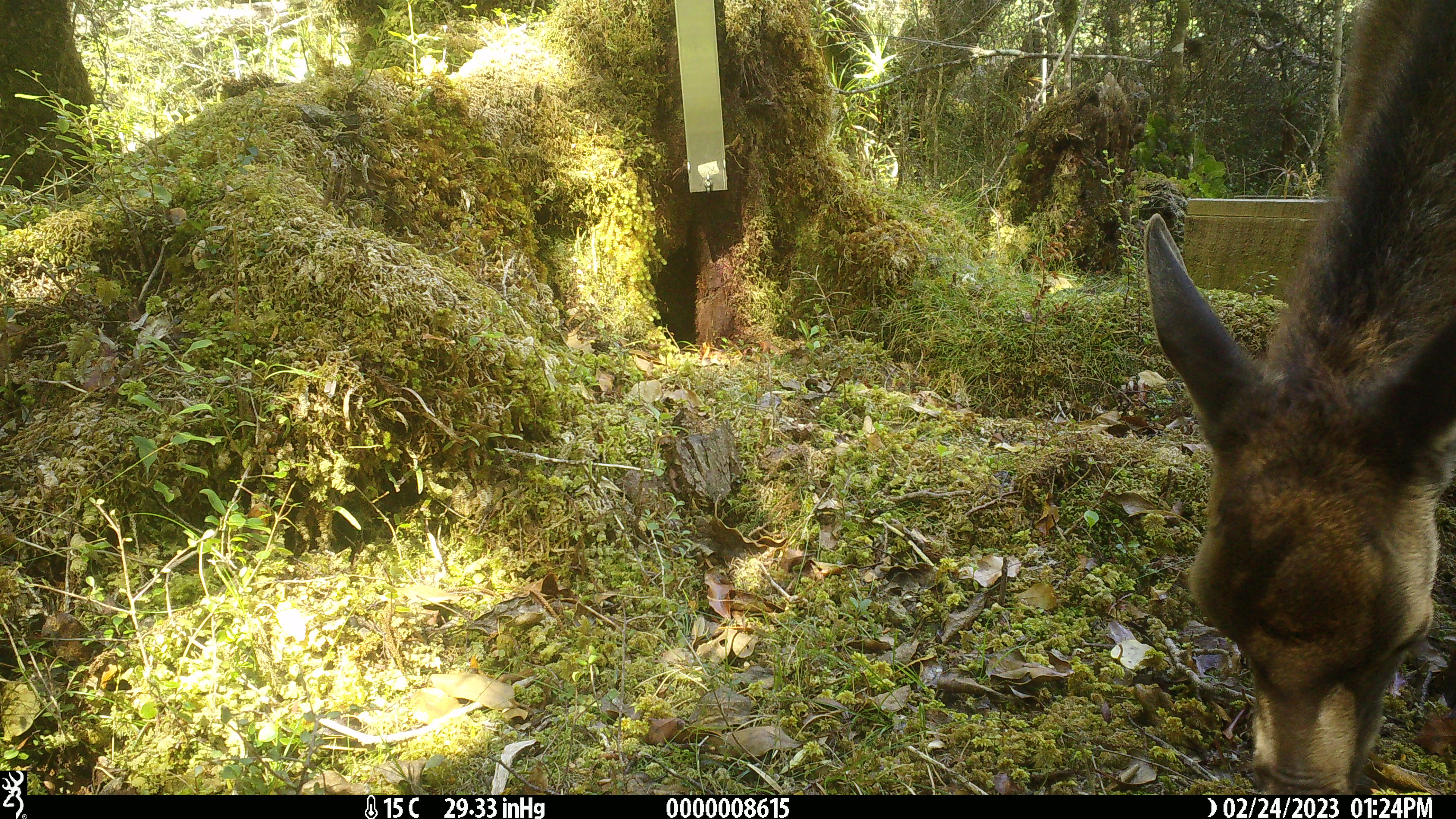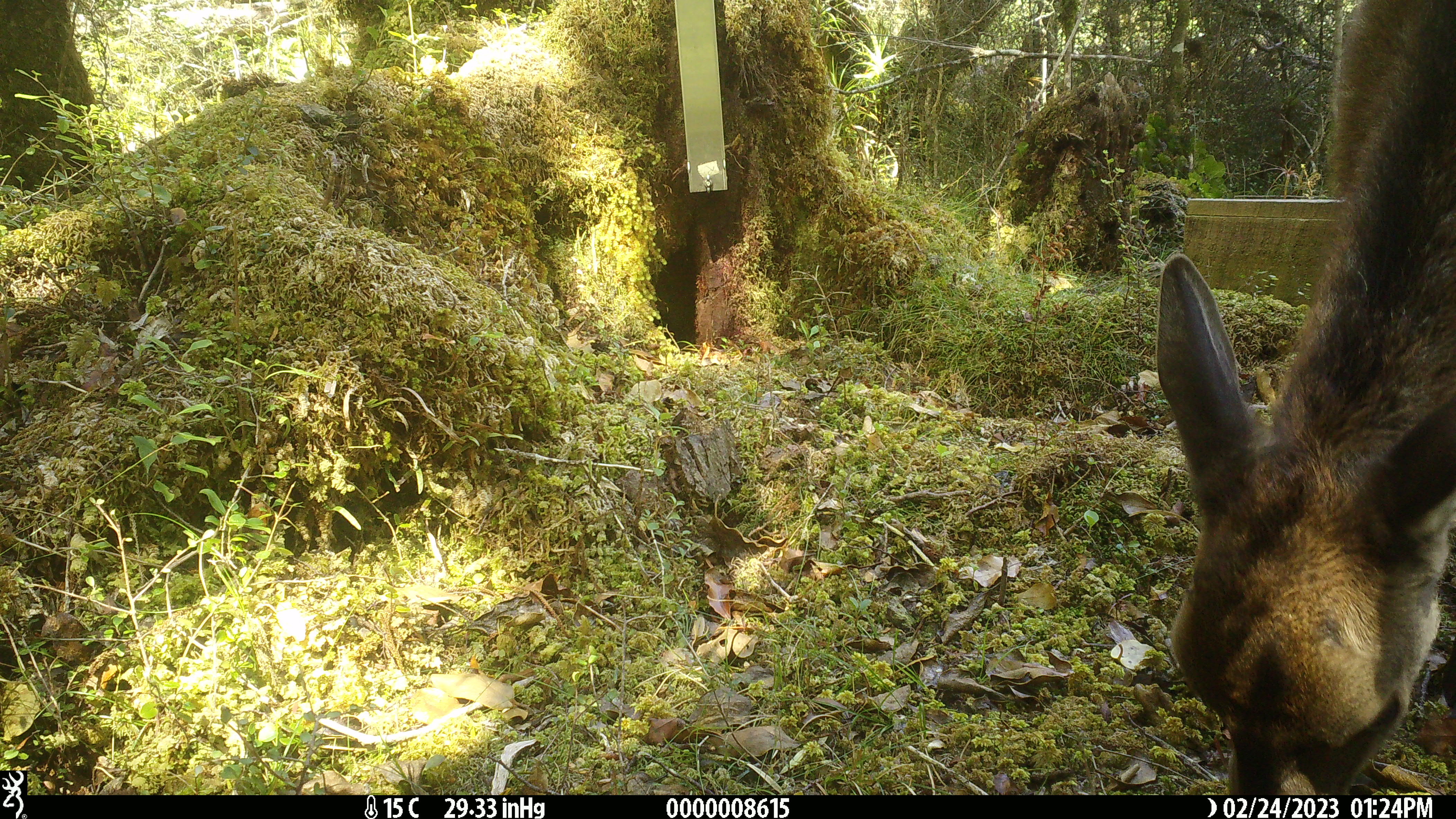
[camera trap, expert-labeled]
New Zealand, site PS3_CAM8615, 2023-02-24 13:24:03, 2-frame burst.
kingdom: Animalia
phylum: Chordata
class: Mammalia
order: Artiodactyla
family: Cervidae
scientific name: Cervidae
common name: deer